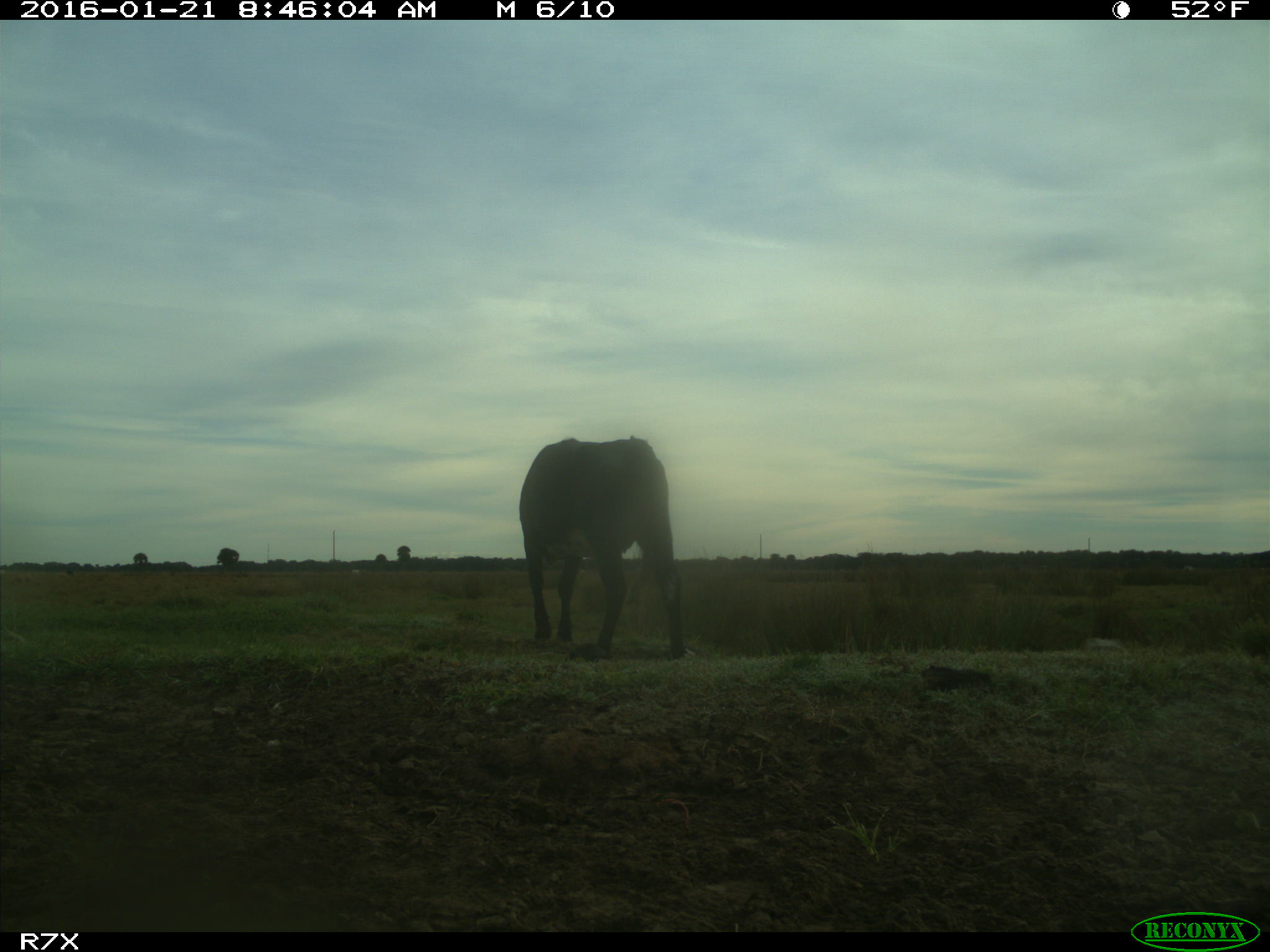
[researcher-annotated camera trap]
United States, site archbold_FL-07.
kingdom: Animalia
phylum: Chordata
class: Mammalia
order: Artiodactyla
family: Bovidae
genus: Bos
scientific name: Bos taurus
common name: domestic cow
Bos taurus (domestic cow).